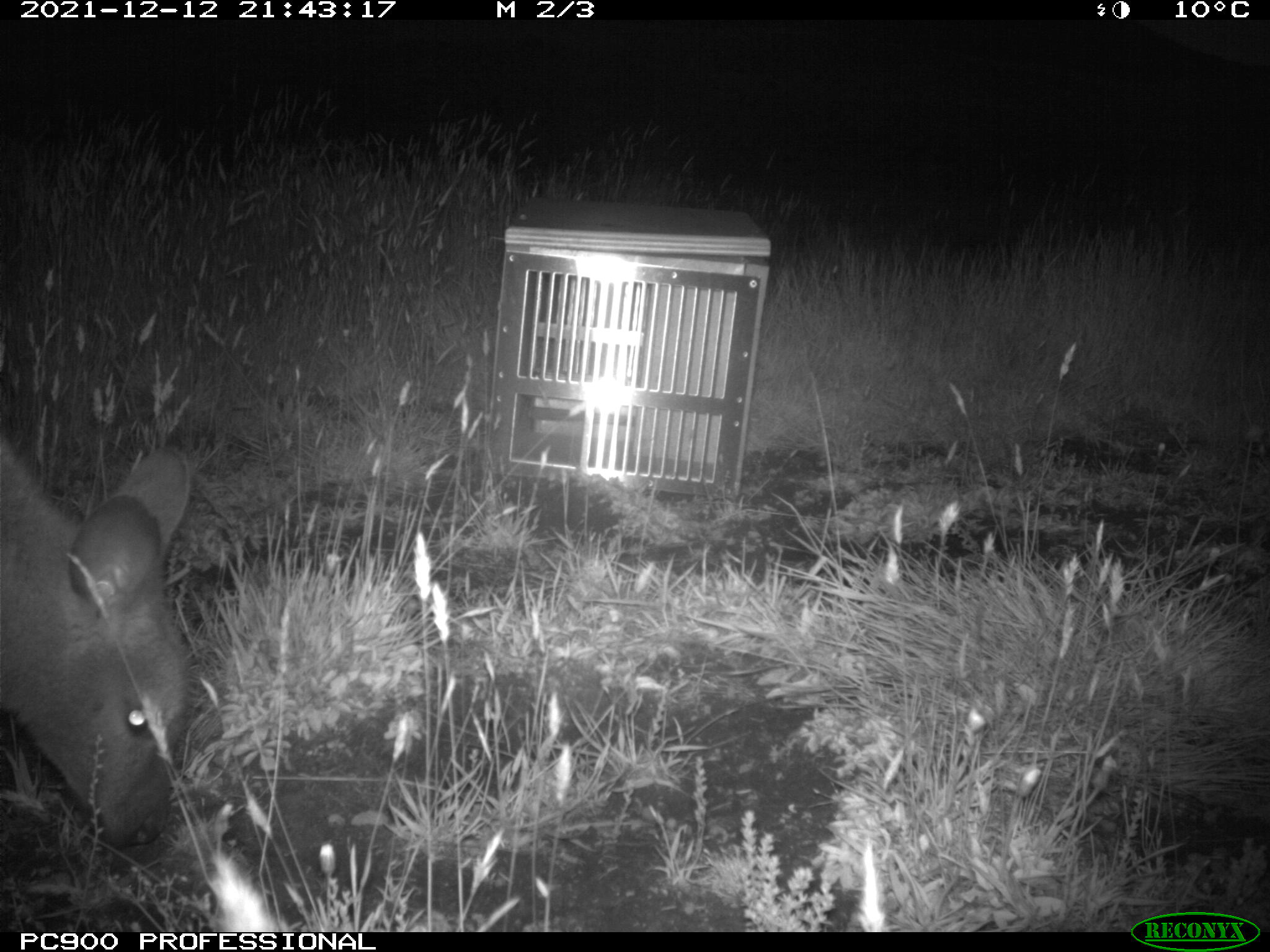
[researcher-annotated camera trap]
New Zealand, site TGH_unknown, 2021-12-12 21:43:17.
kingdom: Animalia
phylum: Chordata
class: Mammalia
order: Diprotodontia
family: Macropodidae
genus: Notamacropus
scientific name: Notamacropus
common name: wallaby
Wallaby (Notamacropus).